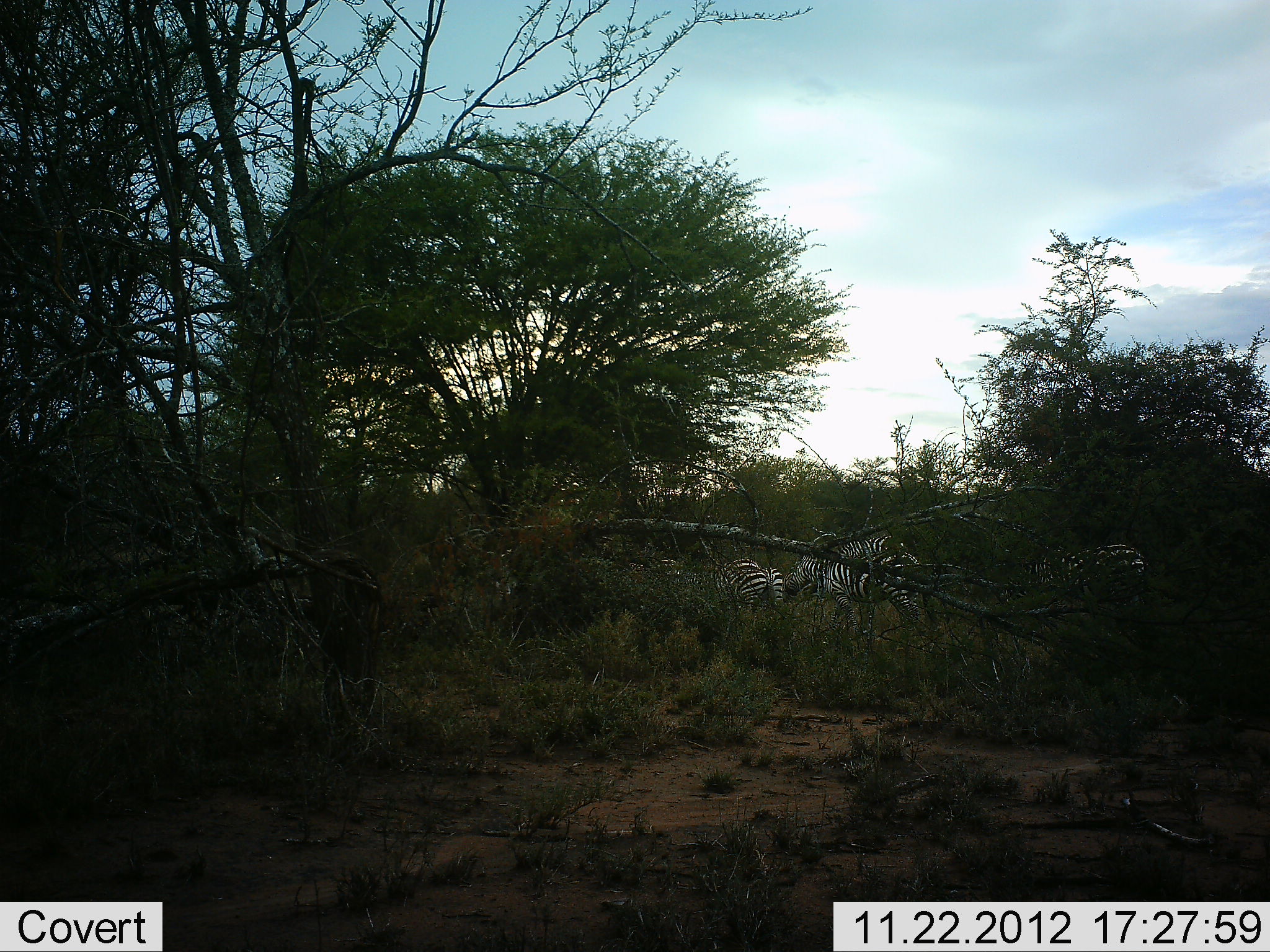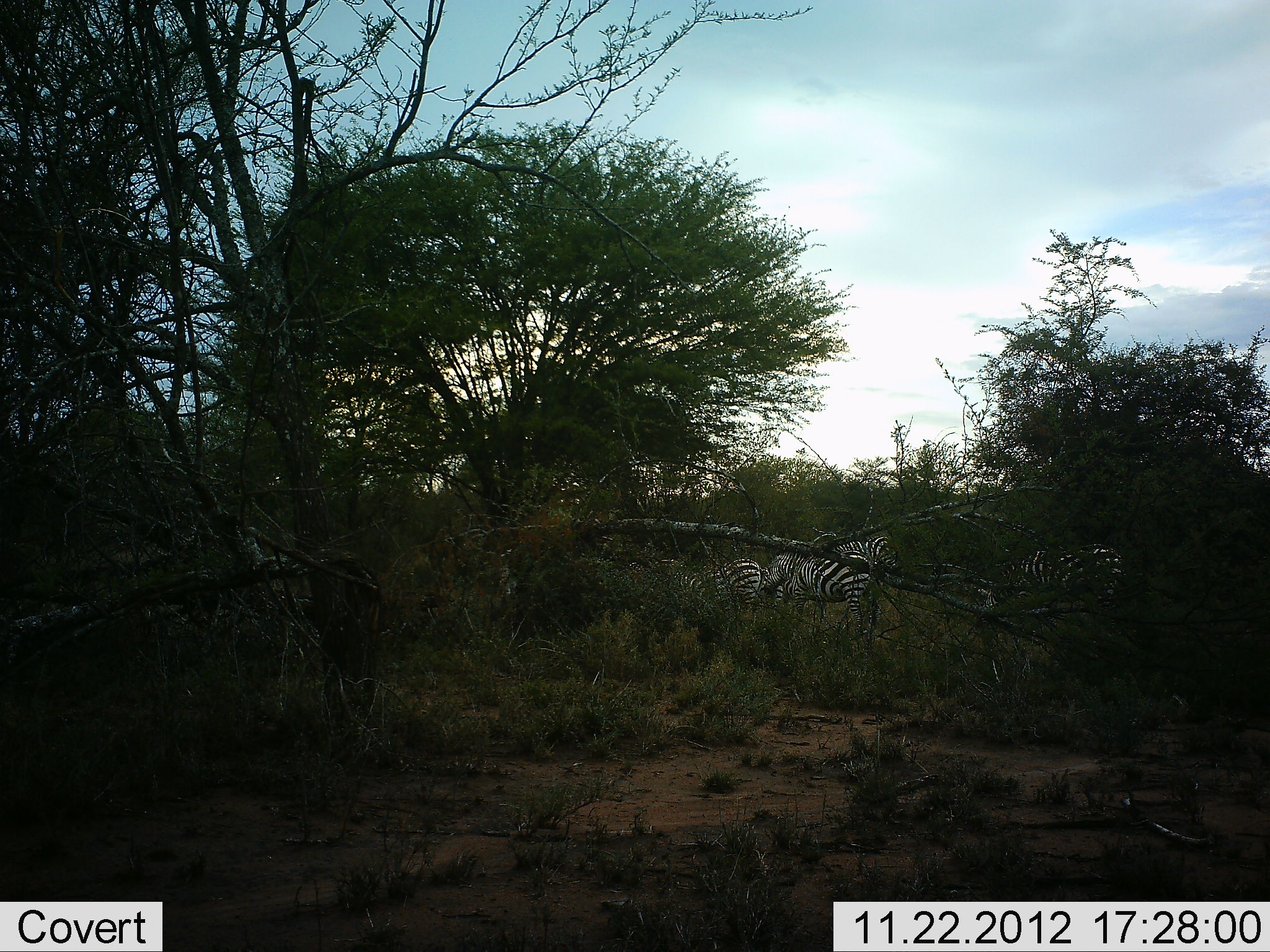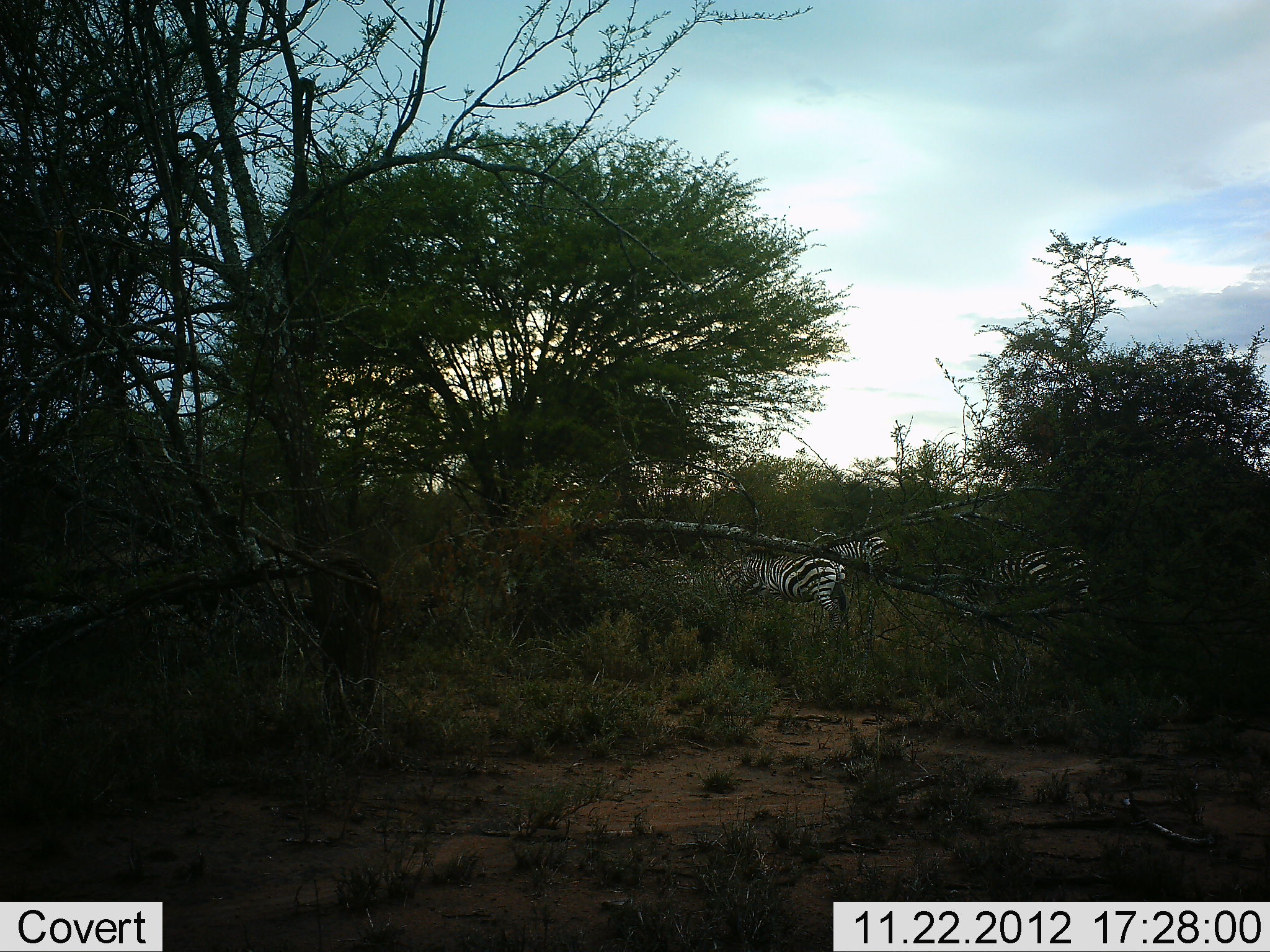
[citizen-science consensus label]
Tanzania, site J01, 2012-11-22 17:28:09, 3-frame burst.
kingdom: Animalia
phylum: Chordata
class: Mammalia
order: Perissodactyla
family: Equidae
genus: Equus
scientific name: Equus quagga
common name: plains zebra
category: zebra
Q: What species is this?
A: Zebra (plains zebra) (Equus quagga).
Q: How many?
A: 5.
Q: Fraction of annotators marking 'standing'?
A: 9%.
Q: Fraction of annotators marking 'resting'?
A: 0%.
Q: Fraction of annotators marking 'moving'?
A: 100%.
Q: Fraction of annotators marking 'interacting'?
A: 0%.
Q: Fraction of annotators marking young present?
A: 0%.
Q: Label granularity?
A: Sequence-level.